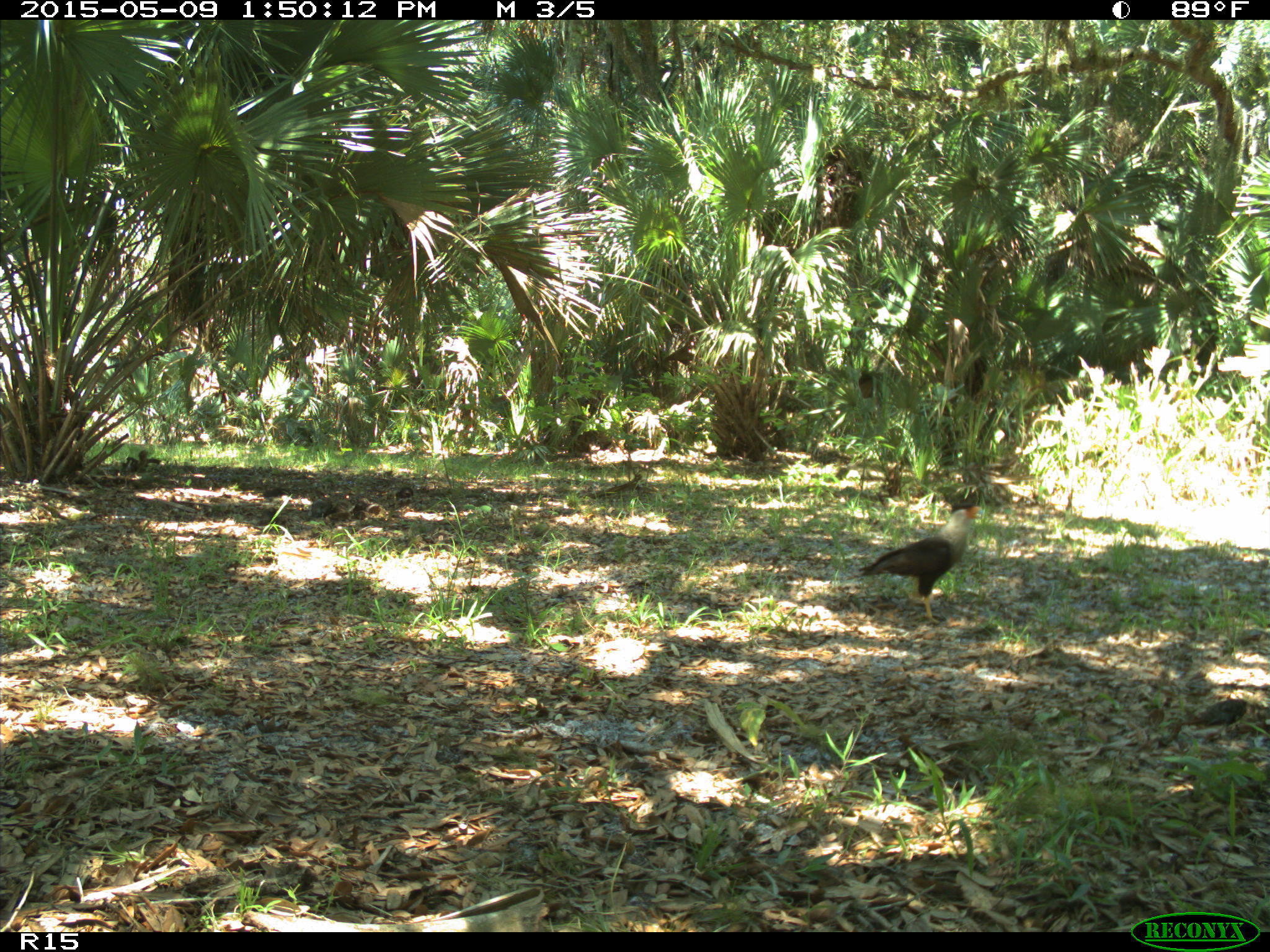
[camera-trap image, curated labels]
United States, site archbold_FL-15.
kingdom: Animalia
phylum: Chordata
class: Aves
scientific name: Aves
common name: birds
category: unidentified bird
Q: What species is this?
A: Unidentified bird (birds) (Aves).